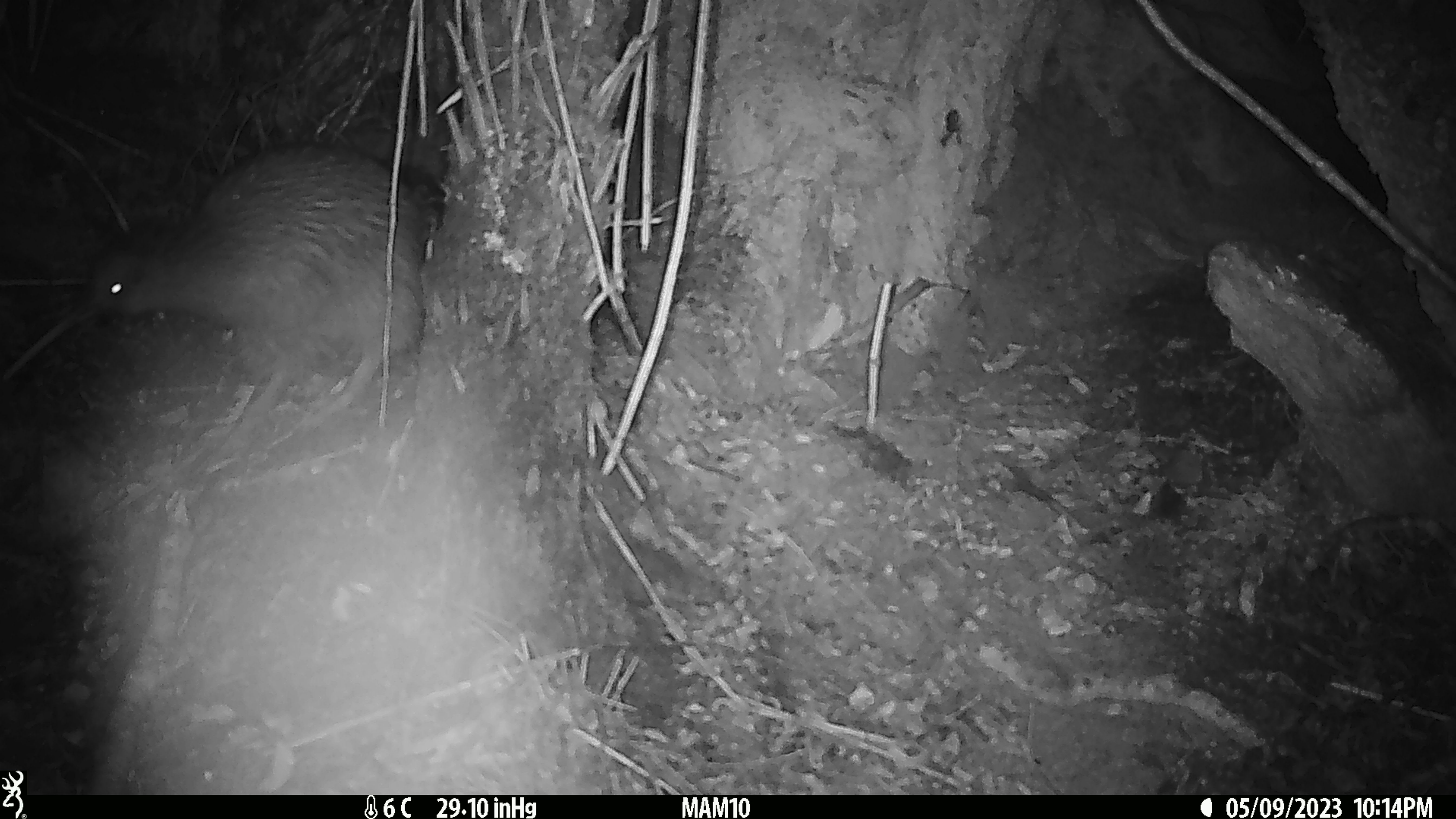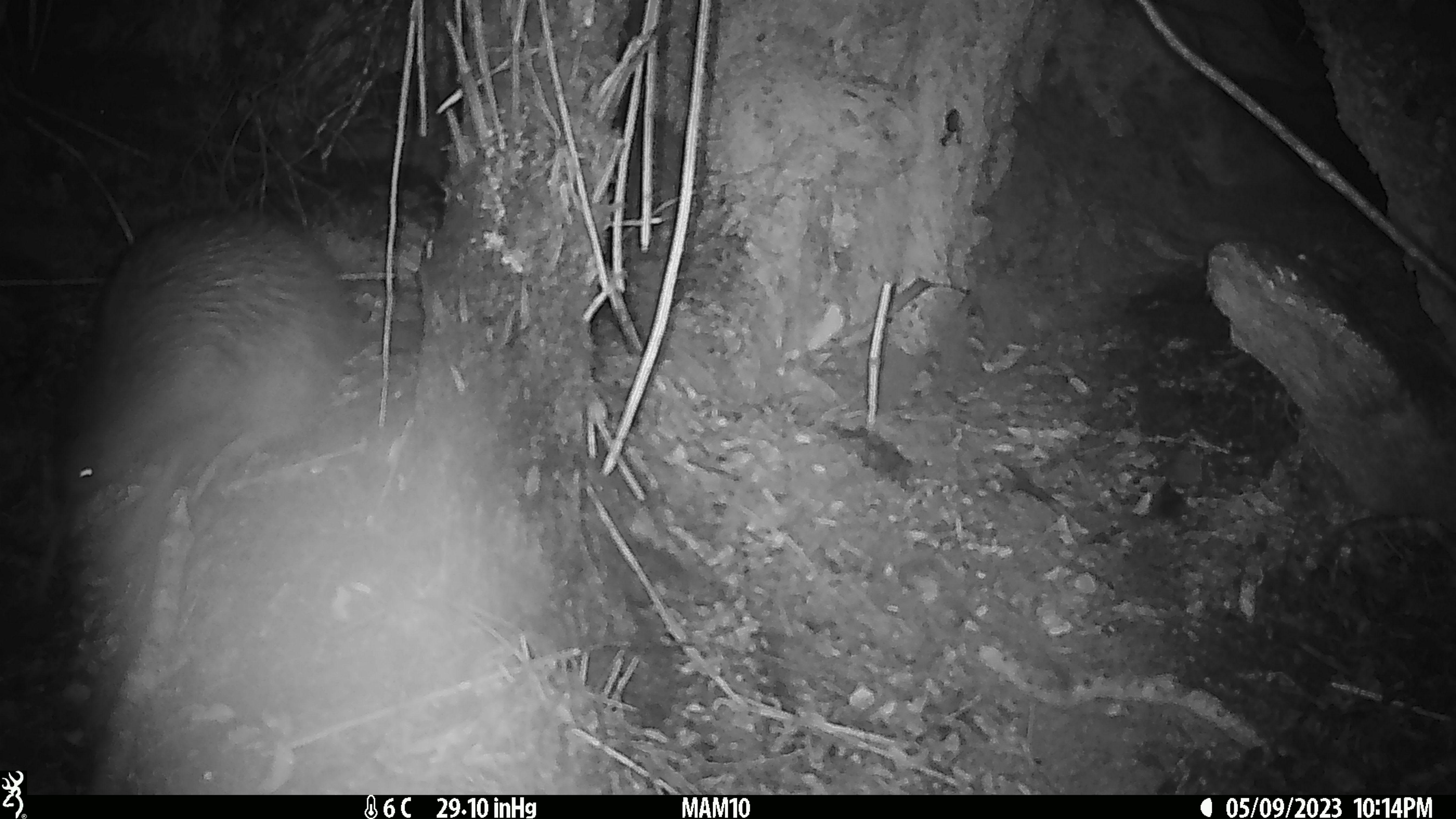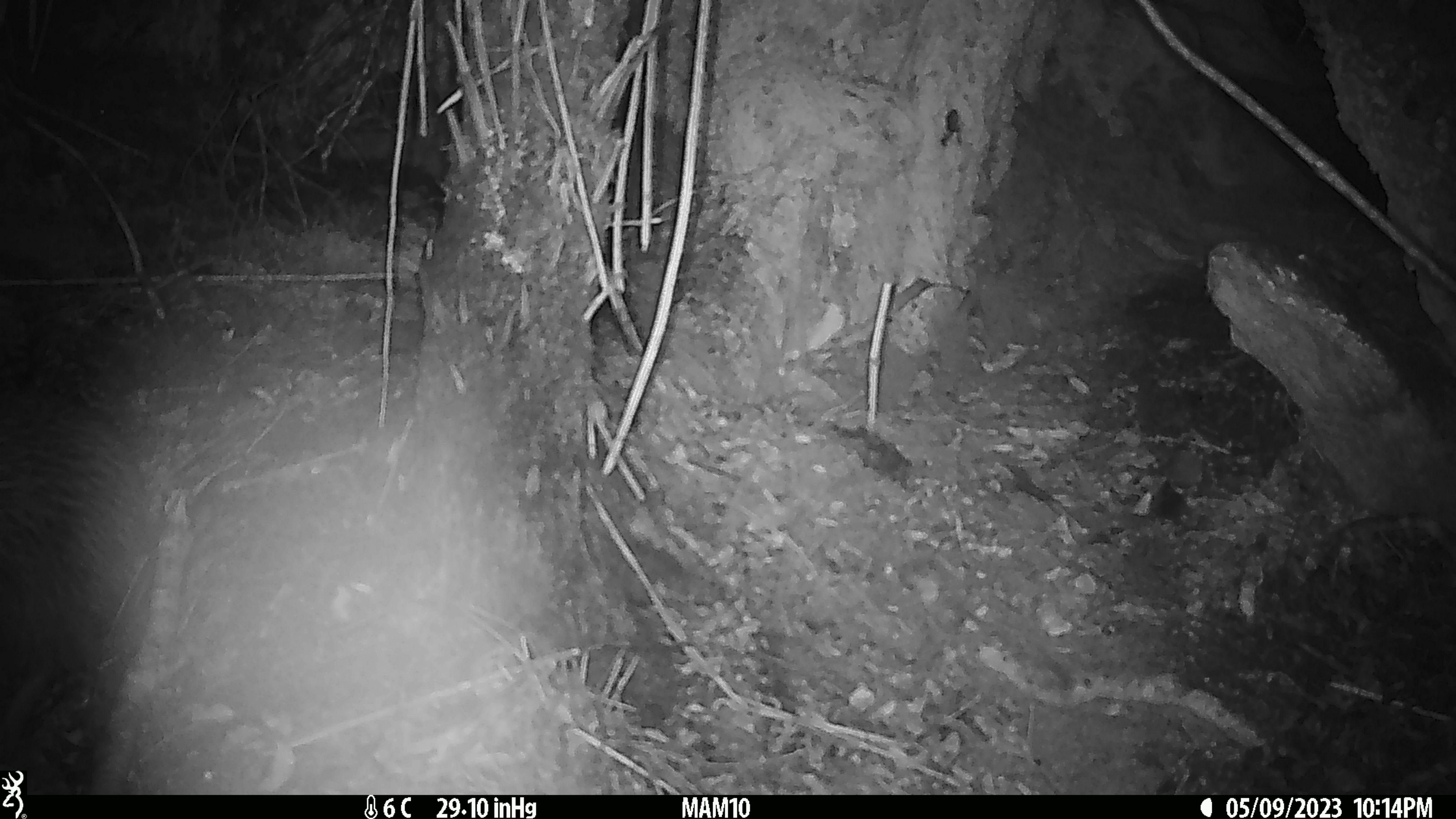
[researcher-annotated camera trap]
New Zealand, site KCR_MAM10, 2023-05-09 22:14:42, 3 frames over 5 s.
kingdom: Animalia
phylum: Chordata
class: Aves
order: Apterygiformes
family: Apterygidae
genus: Apteryx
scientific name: Apteryx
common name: kiwi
Kiwi (Apteryx).